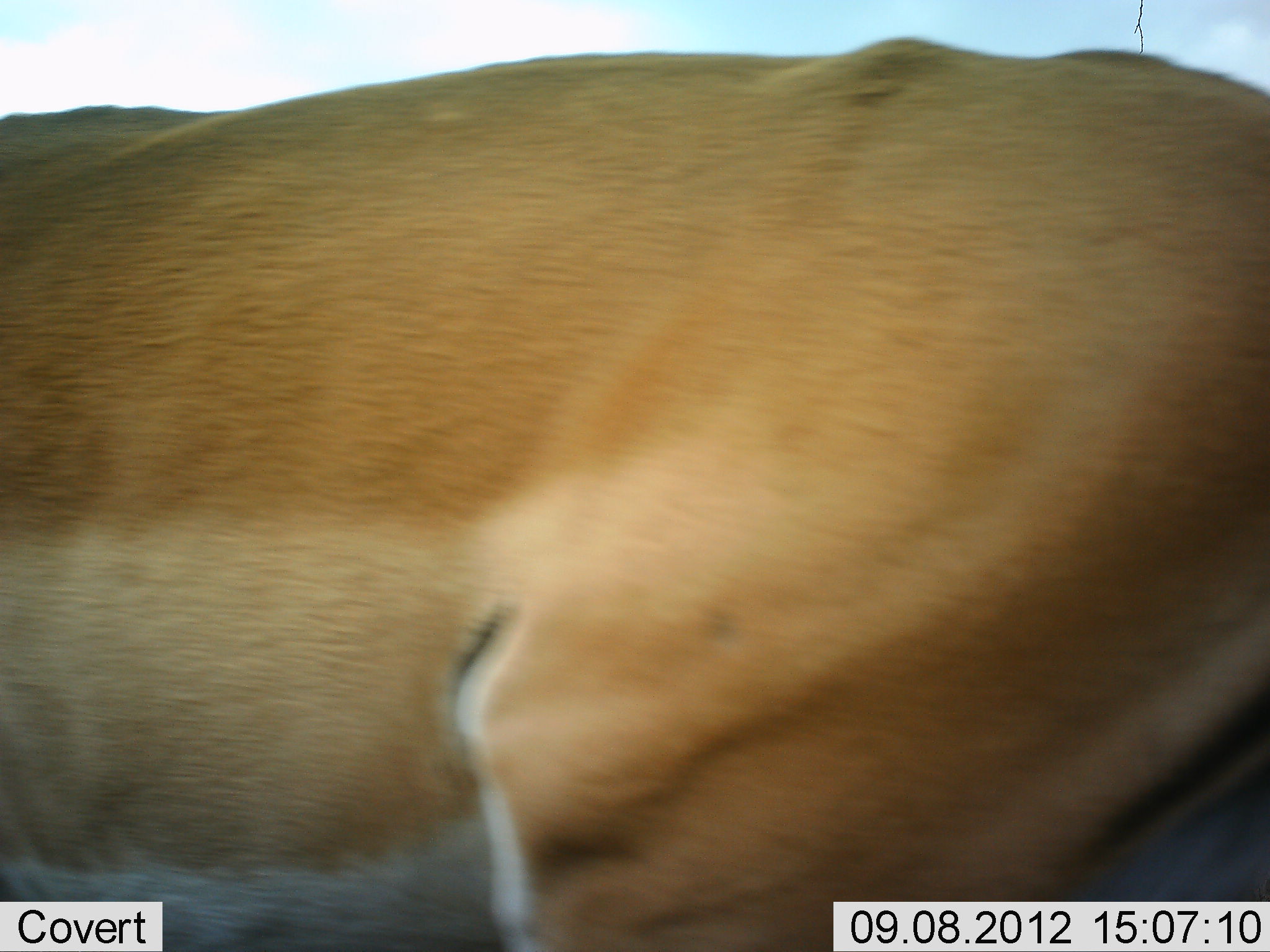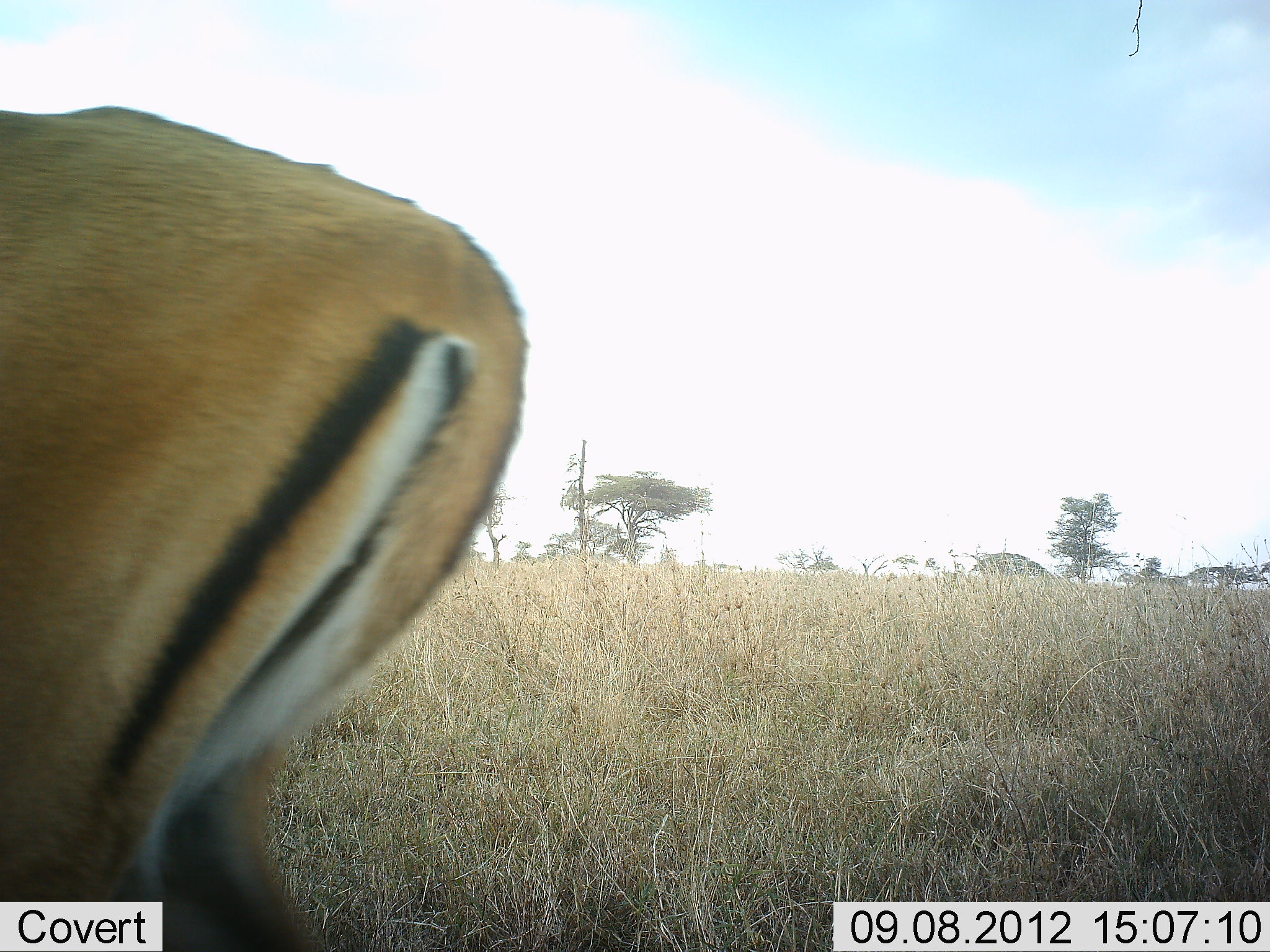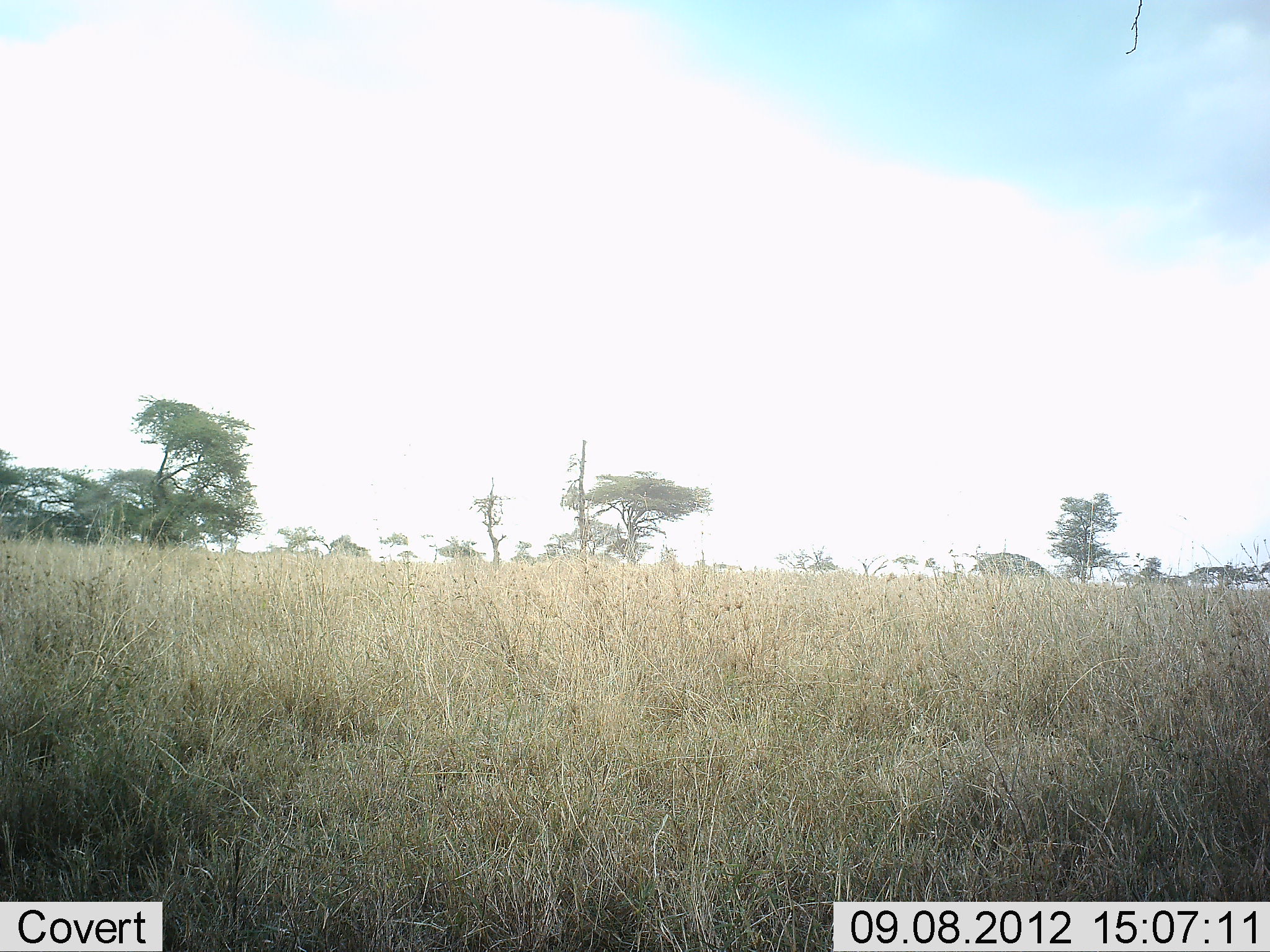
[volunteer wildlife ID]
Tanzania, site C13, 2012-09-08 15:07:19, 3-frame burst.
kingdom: Animalia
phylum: Chordata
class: Mammalia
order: Artiodactyla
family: Bovidae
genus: Aepyceros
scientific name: Aepyceros melampus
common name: impala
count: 1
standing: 10%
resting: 0%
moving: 90%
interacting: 0%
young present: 0%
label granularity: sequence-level